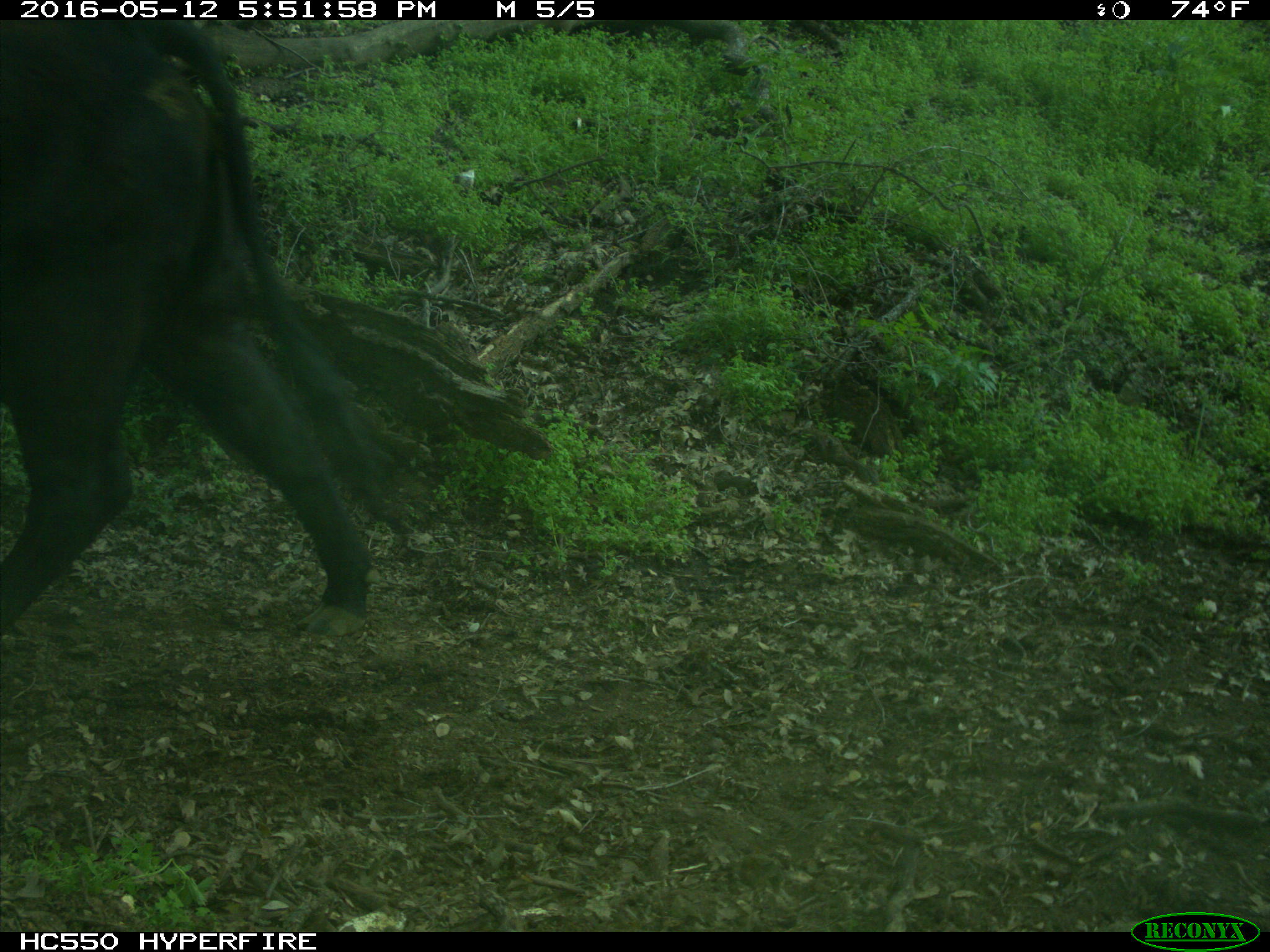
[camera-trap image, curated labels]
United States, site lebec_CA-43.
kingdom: Animalia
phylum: Chordata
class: Mammalia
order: Artiodactyla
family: Bovidae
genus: Bos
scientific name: Bos taurus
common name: domestic cow